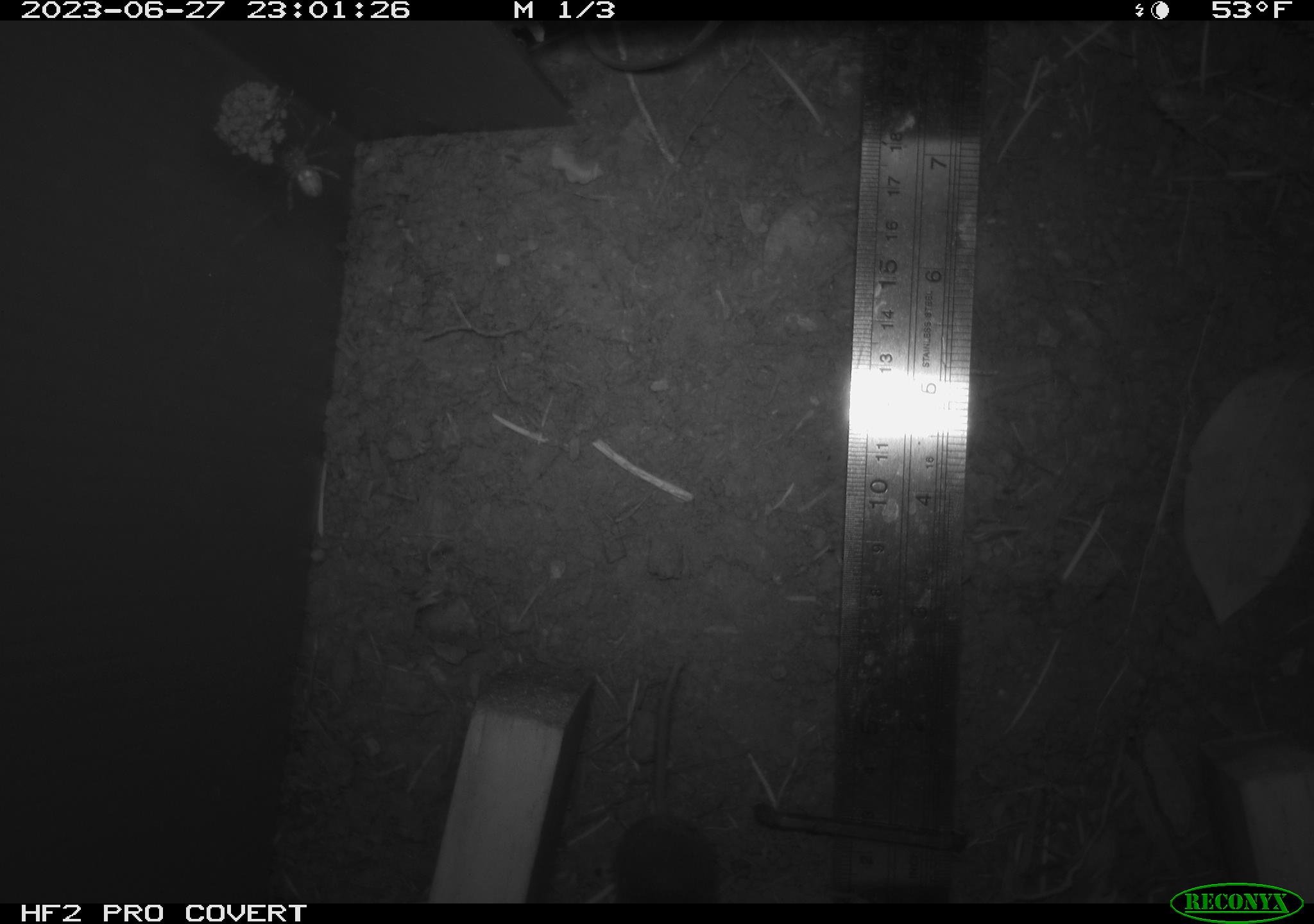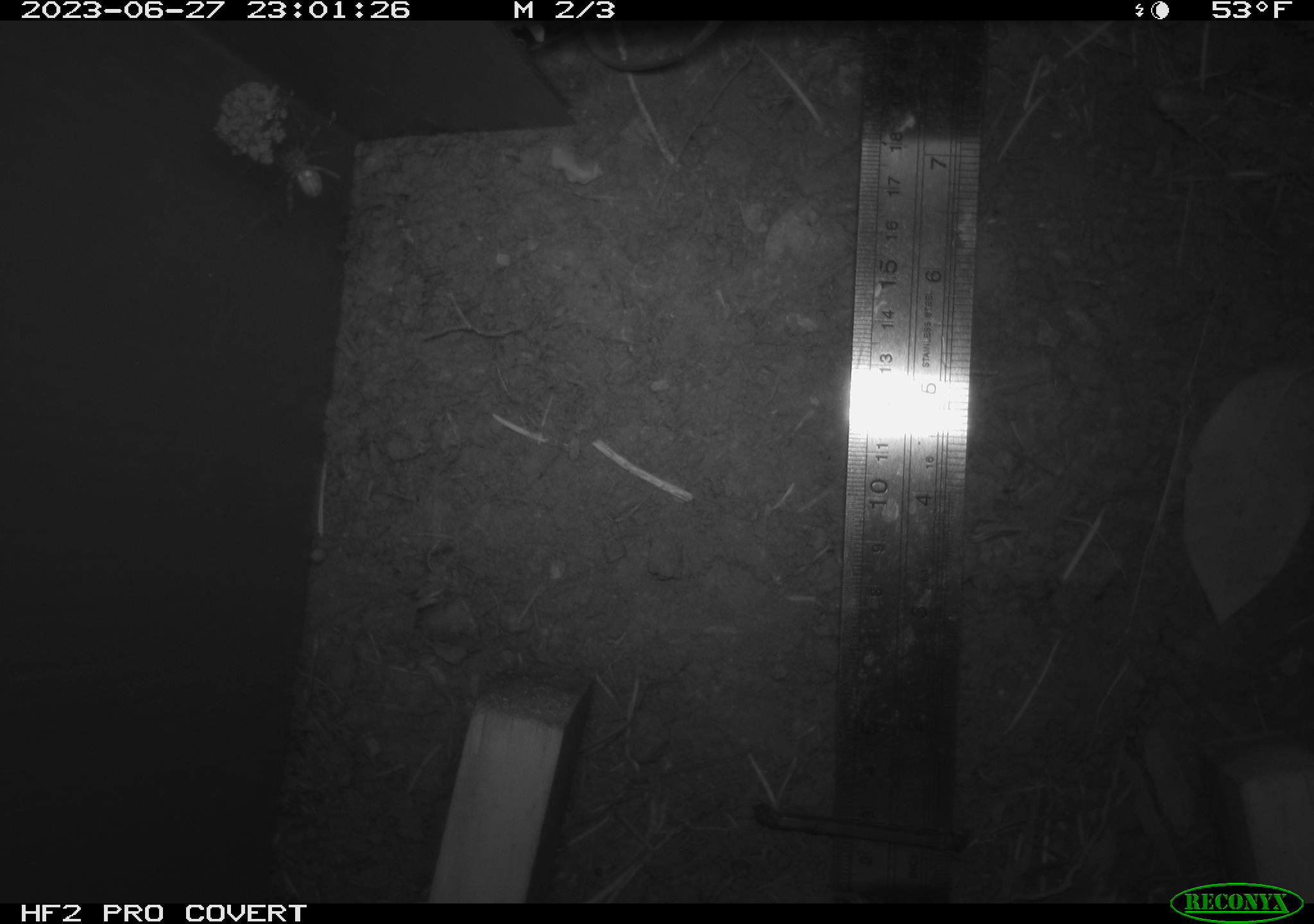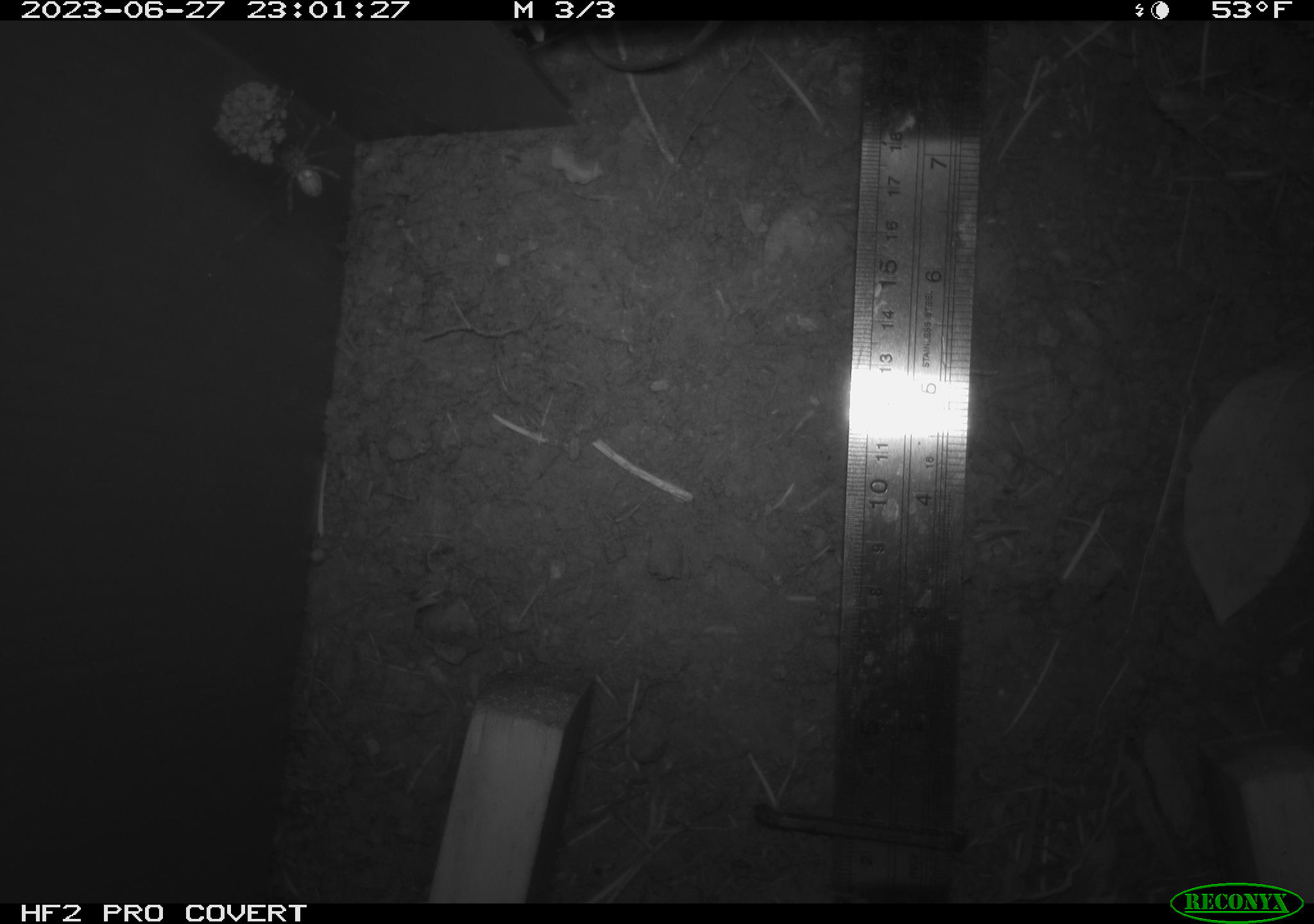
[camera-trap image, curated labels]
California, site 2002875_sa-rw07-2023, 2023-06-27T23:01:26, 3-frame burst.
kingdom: Animalia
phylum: Chordata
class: Mammalia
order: Rodentia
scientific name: Rodentia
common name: mouse species